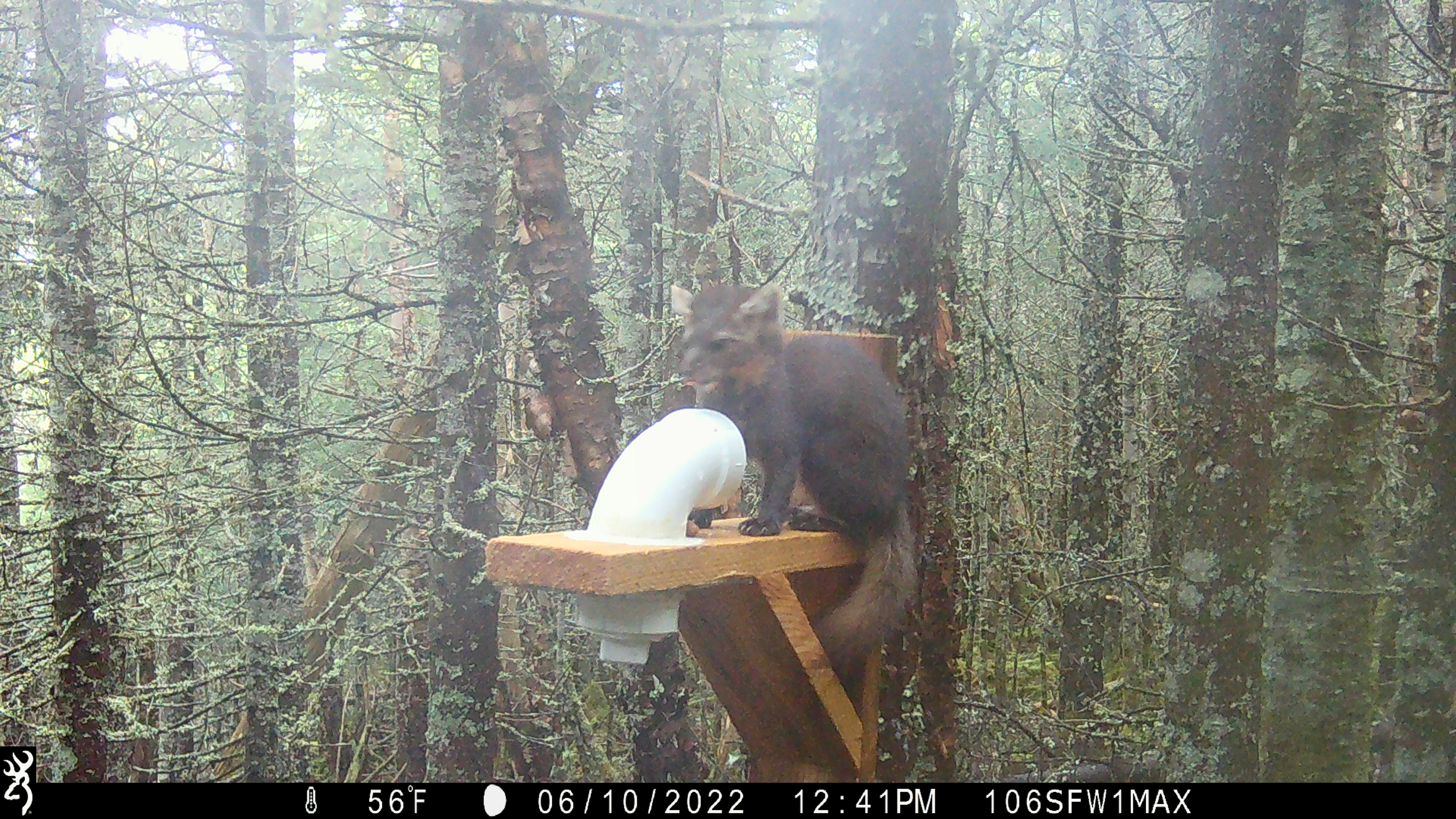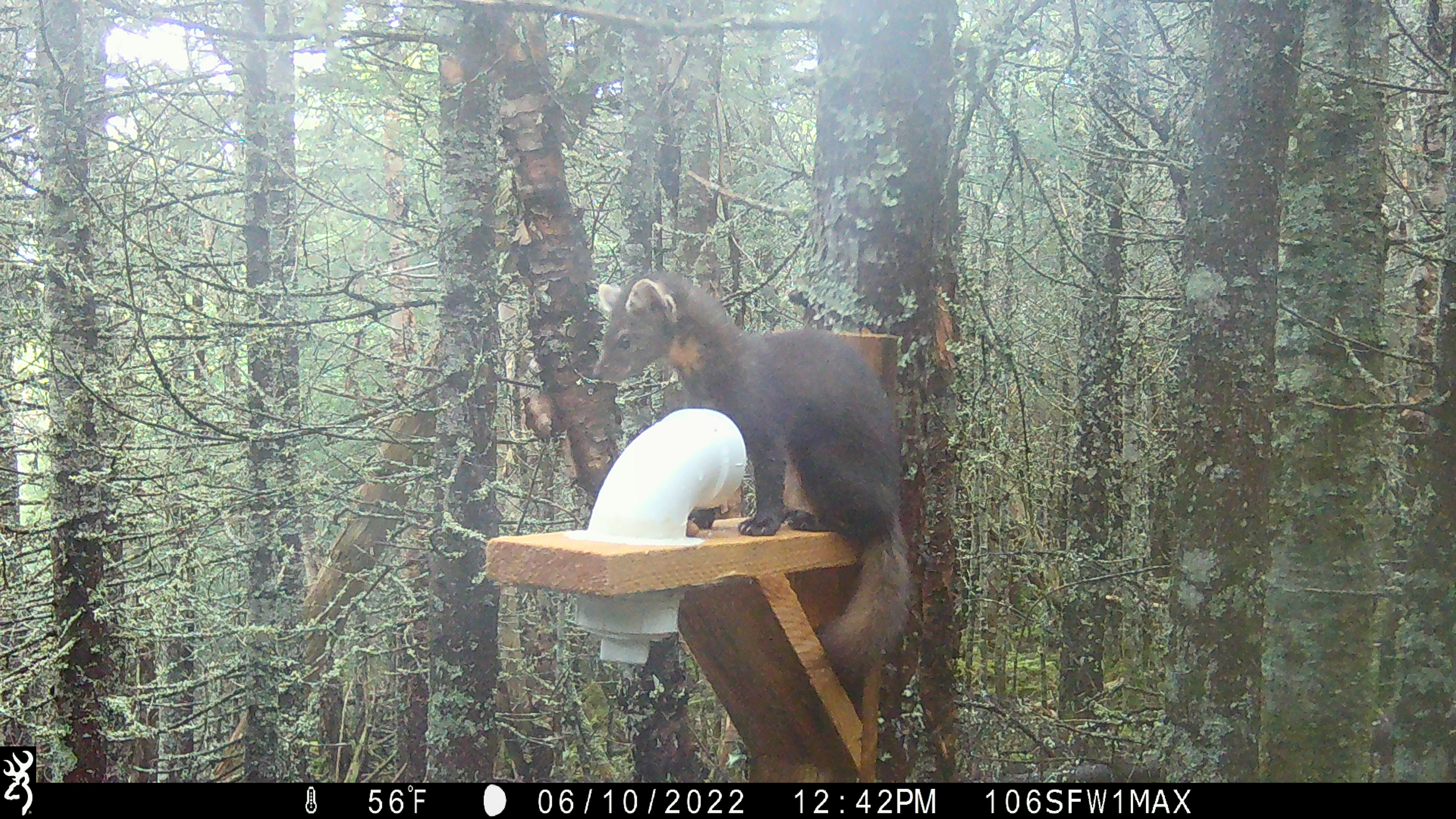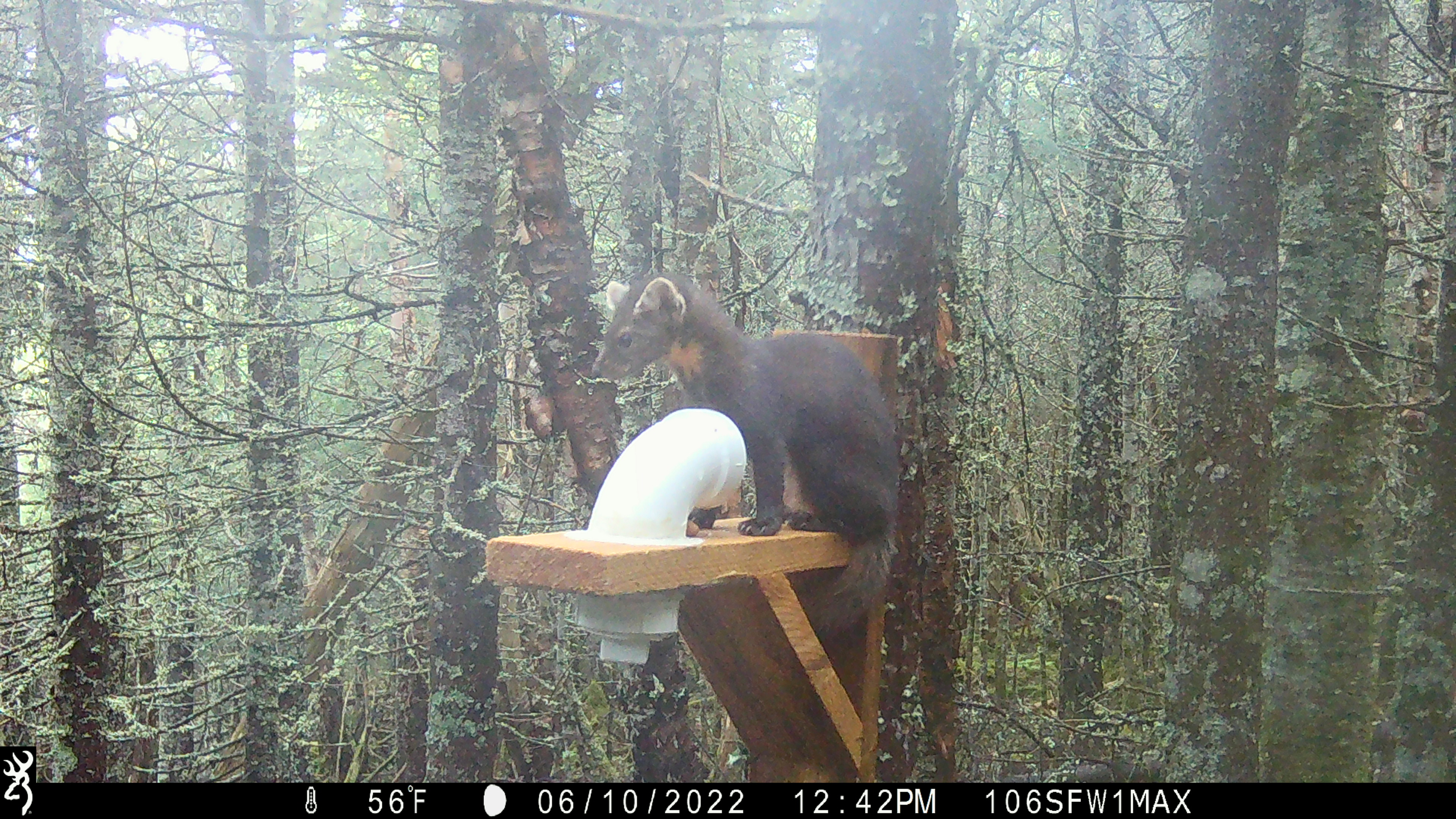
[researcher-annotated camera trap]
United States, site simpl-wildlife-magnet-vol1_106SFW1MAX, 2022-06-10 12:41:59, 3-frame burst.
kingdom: Animalia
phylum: Chordata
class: Mammalia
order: Carnivora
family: Mustelidae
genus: Martes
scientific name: Martes americana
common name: american marten